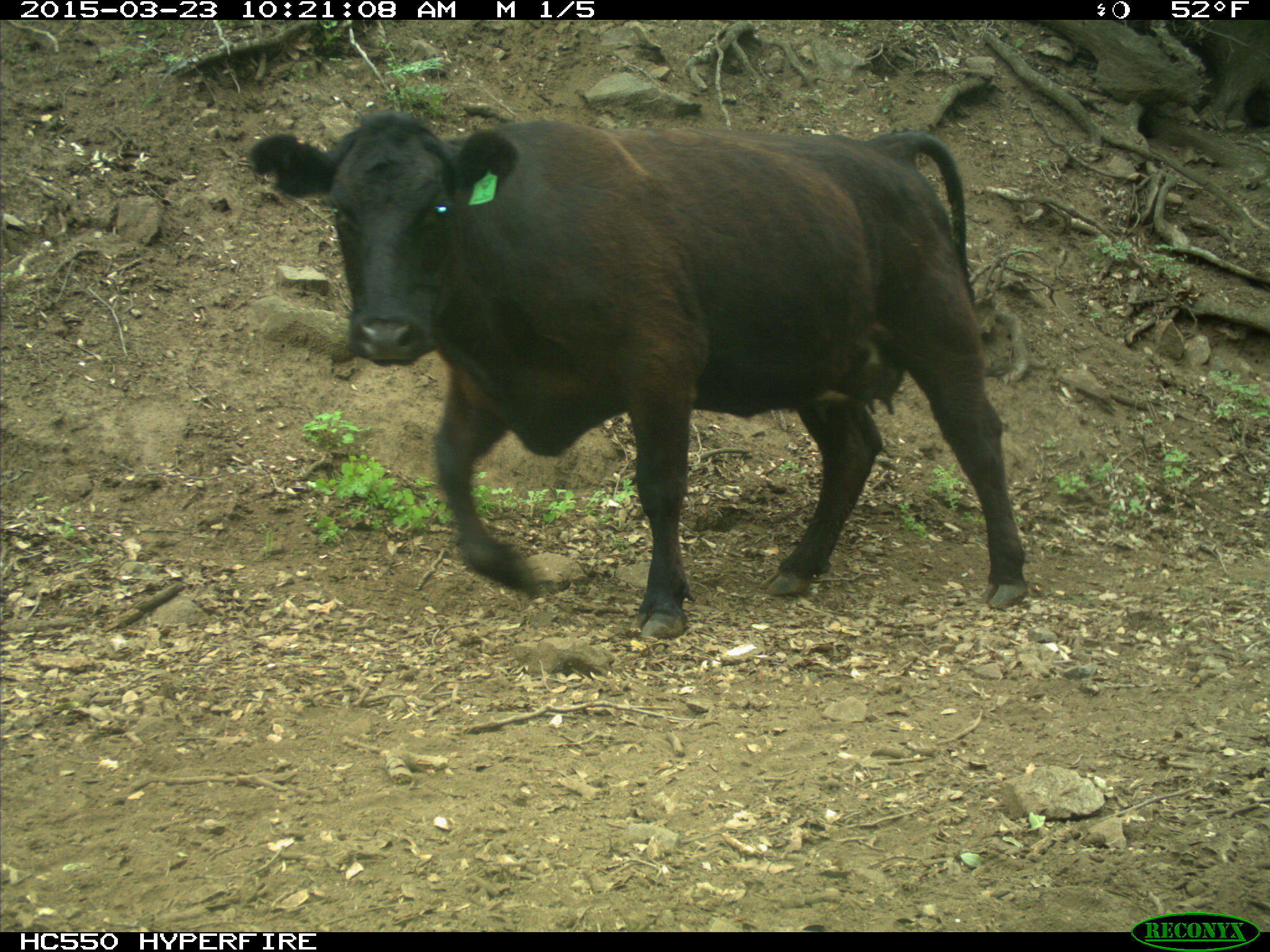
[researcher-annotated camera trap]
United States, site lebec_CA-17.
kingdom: Animalia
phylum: Chordata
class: Mammalia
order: Artiodactyla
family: Bovidae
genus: Bos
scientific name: Bos taurus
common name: domestic cow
Bos taurus (domestic cow).